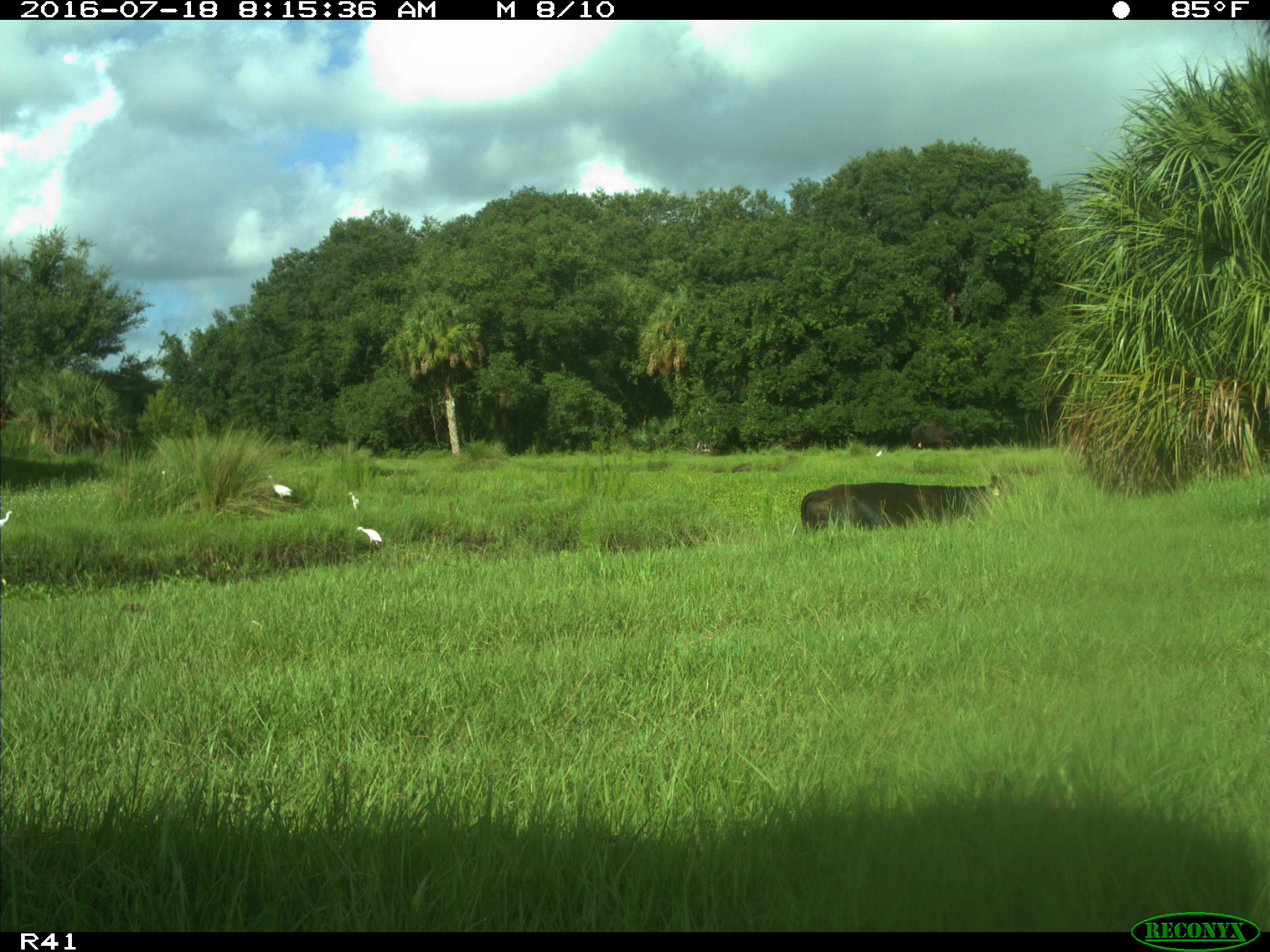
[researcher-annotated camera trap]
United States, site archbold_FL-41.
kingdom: Animalia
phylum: Chordata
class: Mammalia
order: Artiodactyla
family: Bovidae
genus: Bos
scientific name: Bos taurus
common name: domestic cow